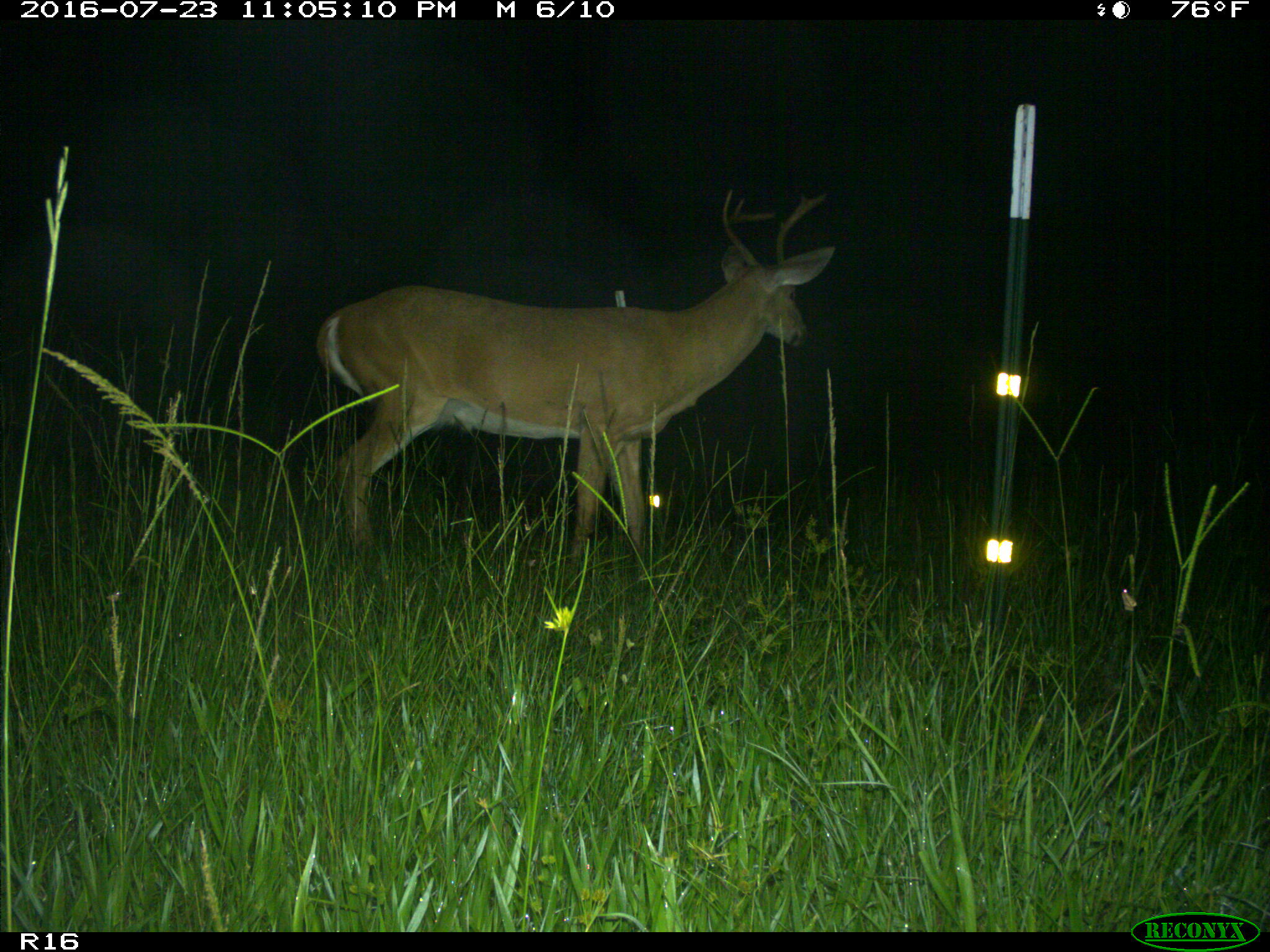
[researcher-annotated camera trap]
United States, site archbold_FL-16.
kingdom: Animalia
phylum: Chordata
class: Mammalia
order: Artiodactyla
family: Cervidae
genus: Odocoileus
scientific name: Odocoileus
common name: deer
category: unidentified deer